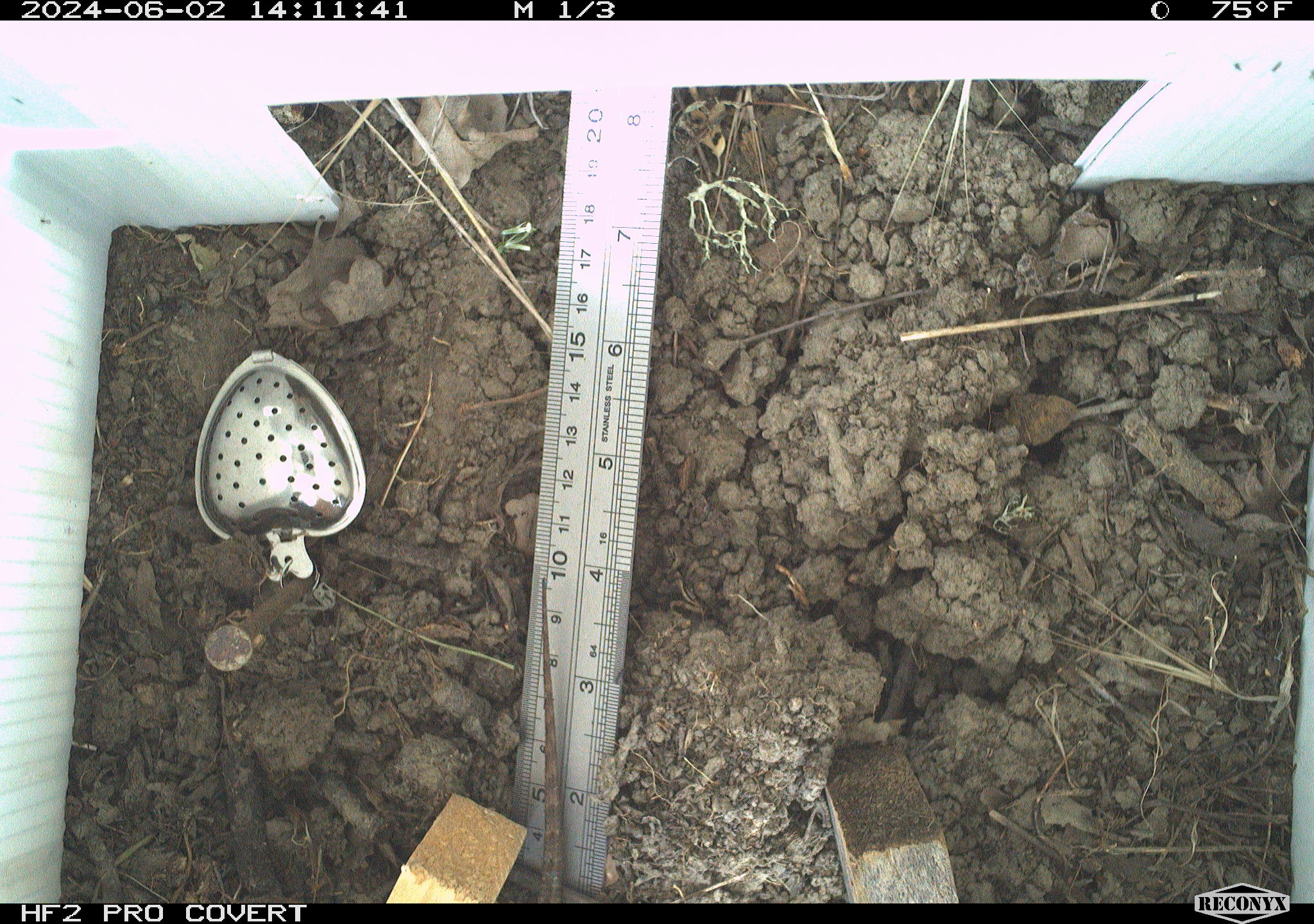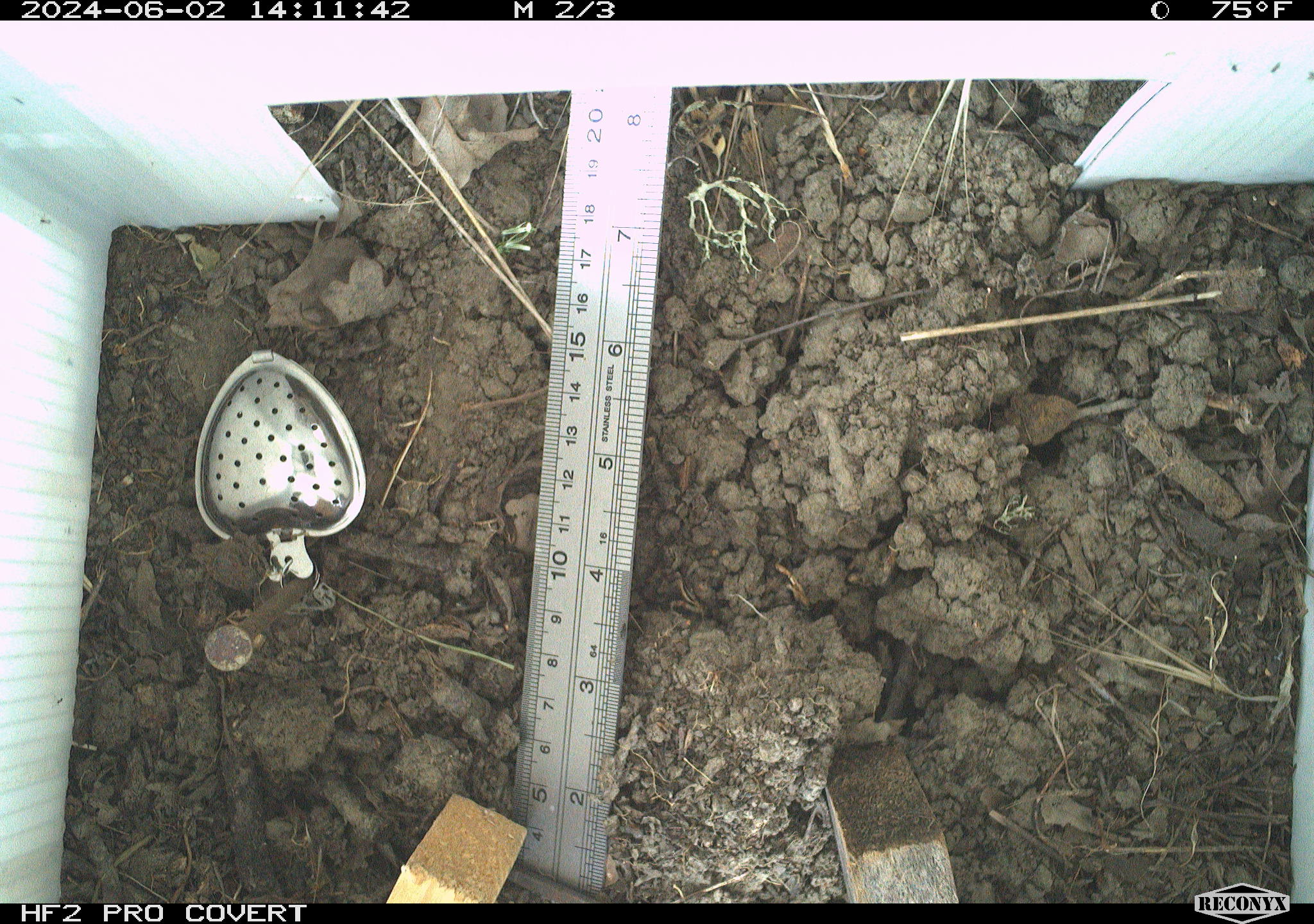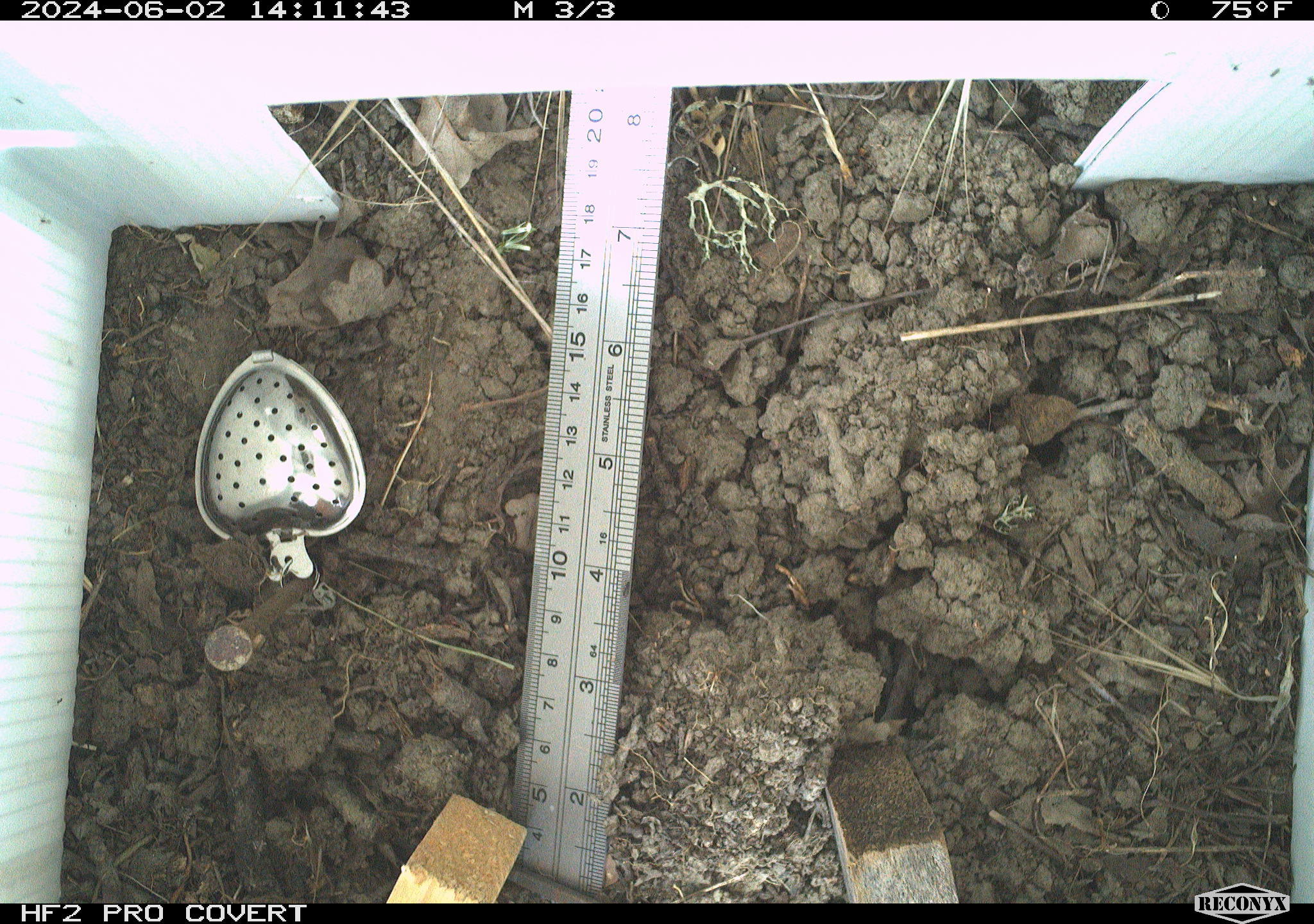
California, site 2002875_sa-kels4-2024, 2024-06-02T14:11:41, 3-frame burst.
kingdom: Animalia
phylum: Chordata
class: Reptilia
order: Squamata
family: Phrynosomatidae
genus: Sceloporus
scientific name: Sceloporus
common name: spiny lizards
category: sceloporus species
Sceloporus species (spiny lizards) (Sceloporus).